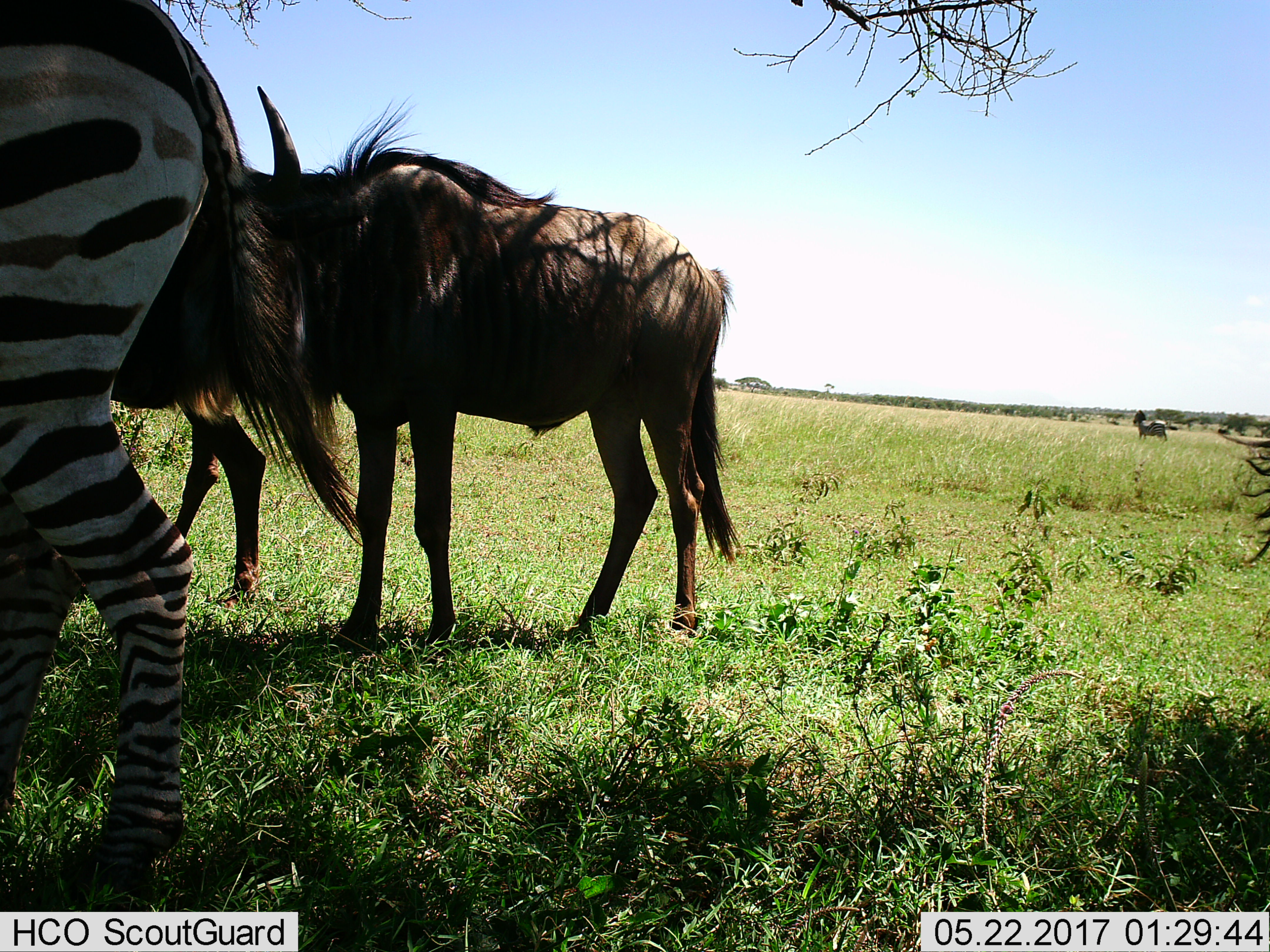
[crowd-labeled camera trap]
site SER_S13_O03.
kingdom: Animalia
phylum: Chordata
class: Mammalia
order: Artiodactyla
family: Bovidae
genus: Connochaetes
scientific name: Connochaetes taurinus taurinus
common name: blue wildebeest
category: wildebeestblue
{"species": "wildebeestblue (blue wildebeest) (Connochaetes taurinus taurinus)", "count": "2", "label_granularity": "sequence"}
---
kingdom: Animalia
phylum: Chordata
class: Mammalia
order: Perissodactyla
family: Equidae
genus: Equus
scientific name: Equus quagga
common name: plains zebra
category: zebraplains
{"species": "zebraplains (plains zebra) (Equus quagga)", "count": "2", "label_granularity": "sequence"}